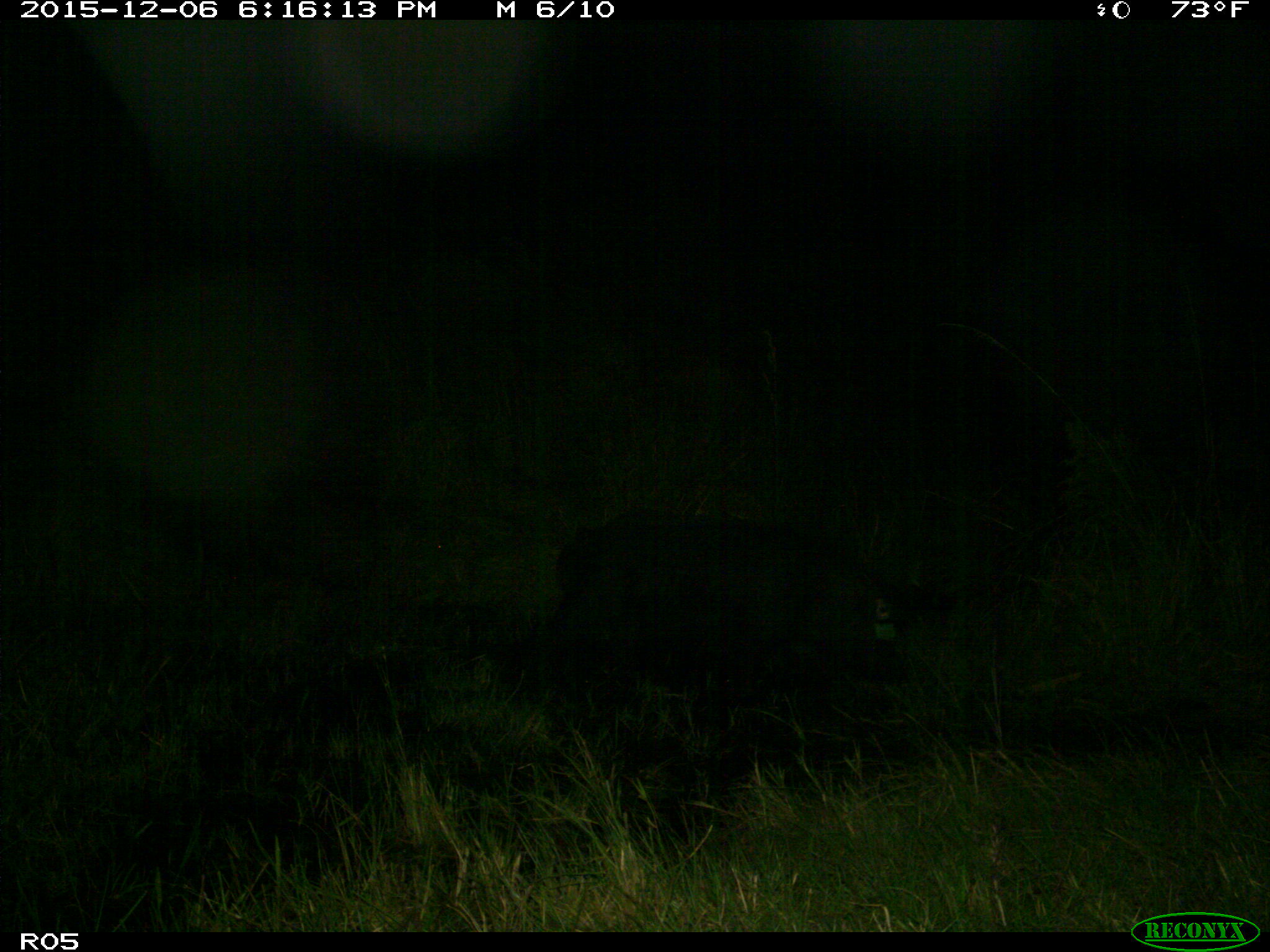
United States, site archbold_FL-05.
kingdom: Animalia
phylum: Chordata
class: Mammalia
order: Artiodactyla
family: Bovidae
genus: Bos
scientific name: Bos taurus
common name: domestic cow